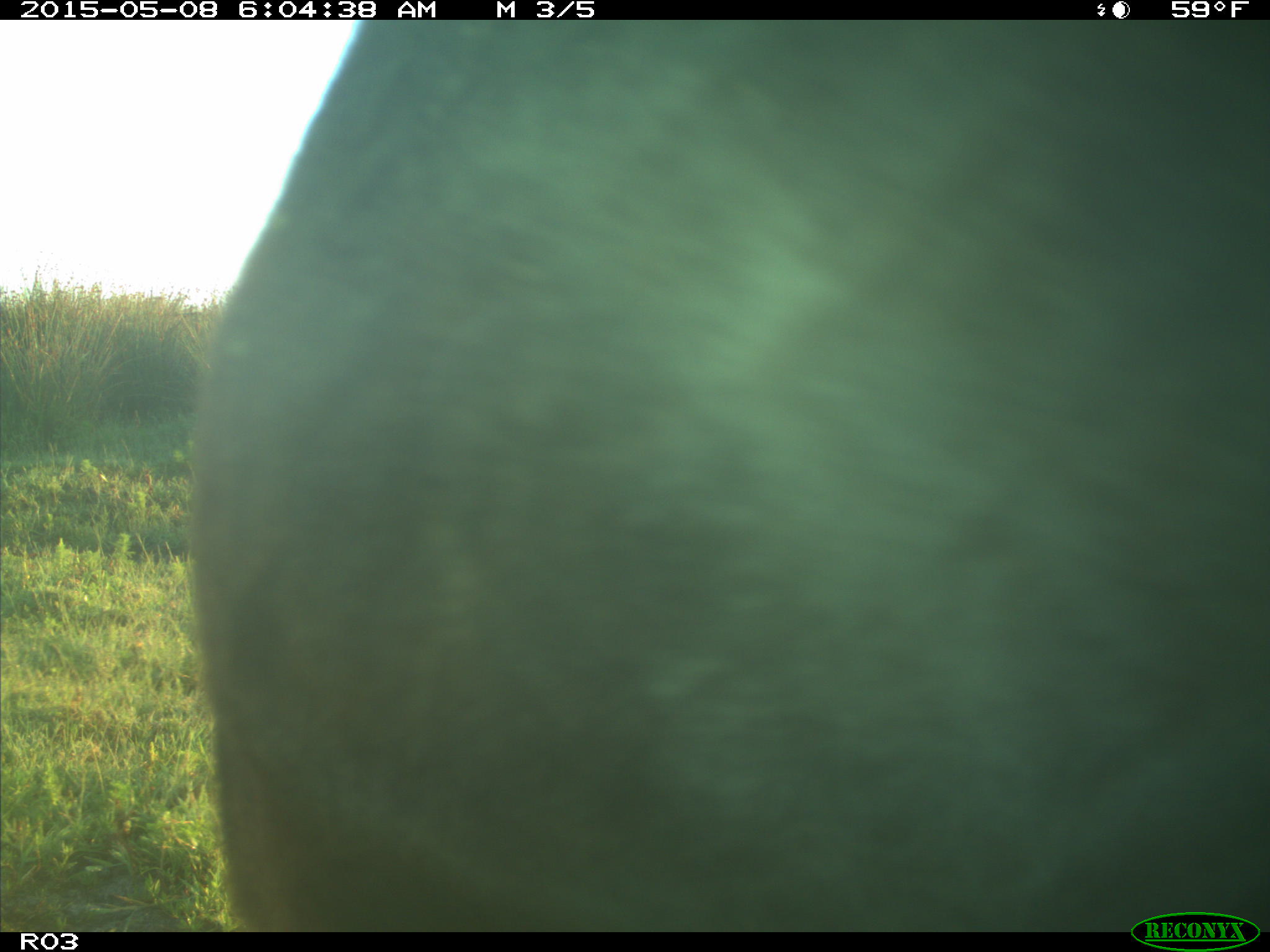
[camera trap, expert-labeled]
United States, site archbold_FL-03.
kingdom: Animalia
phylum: Chordata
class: Mammalia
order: Artiodactyla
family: Bovidae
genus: Bos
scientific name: Bos taurus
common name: domestic cow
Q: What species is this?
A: Bos taurus (domestic cow).